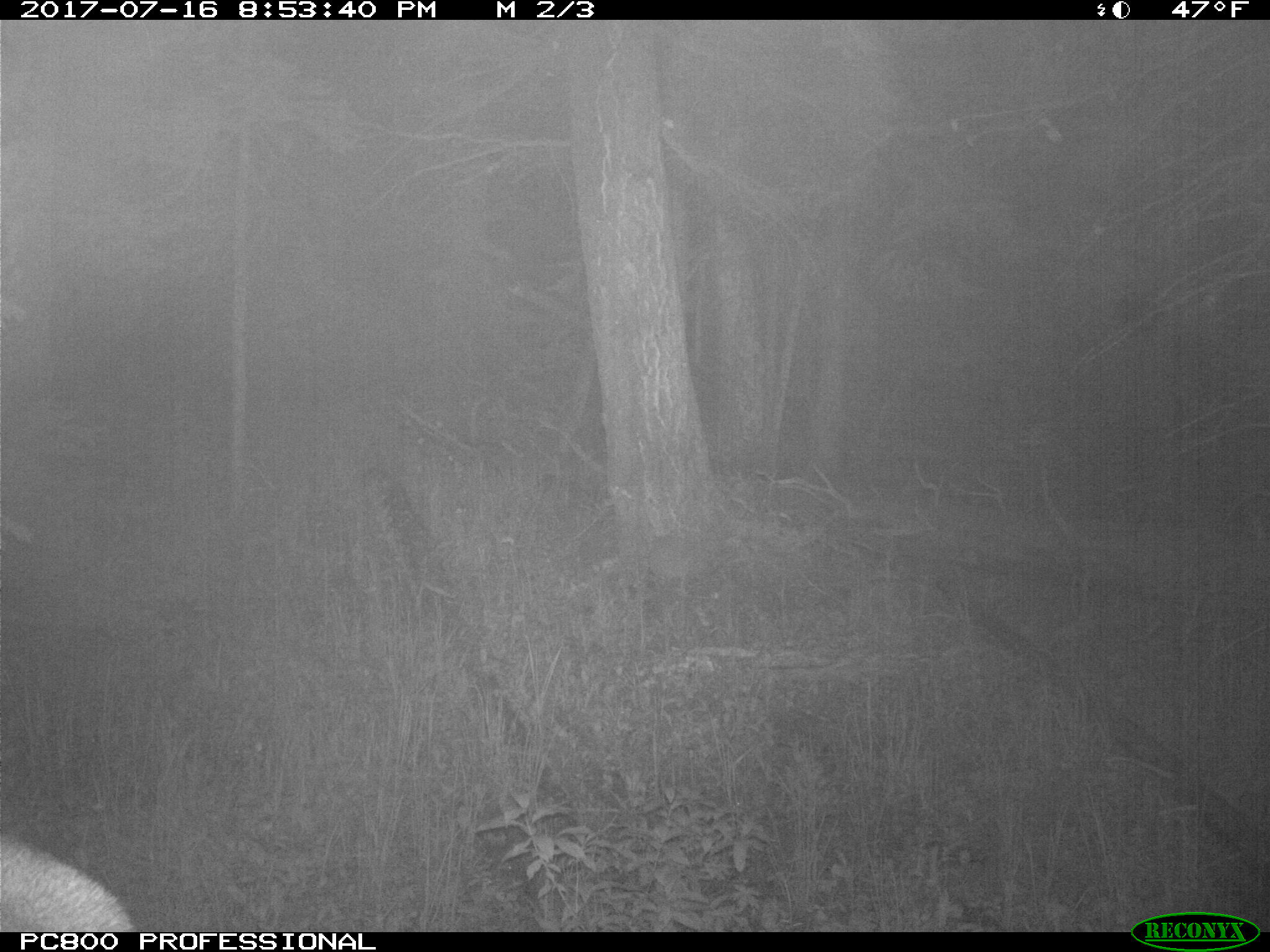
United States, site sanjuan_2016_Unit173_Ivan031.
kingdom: Animalia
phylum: Chordata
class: Mammalia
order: Artiodactyla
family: Cervidae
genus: Cervus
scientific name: Cervus elaphus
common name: red deer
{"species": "Cervus elaphus (red deer)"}